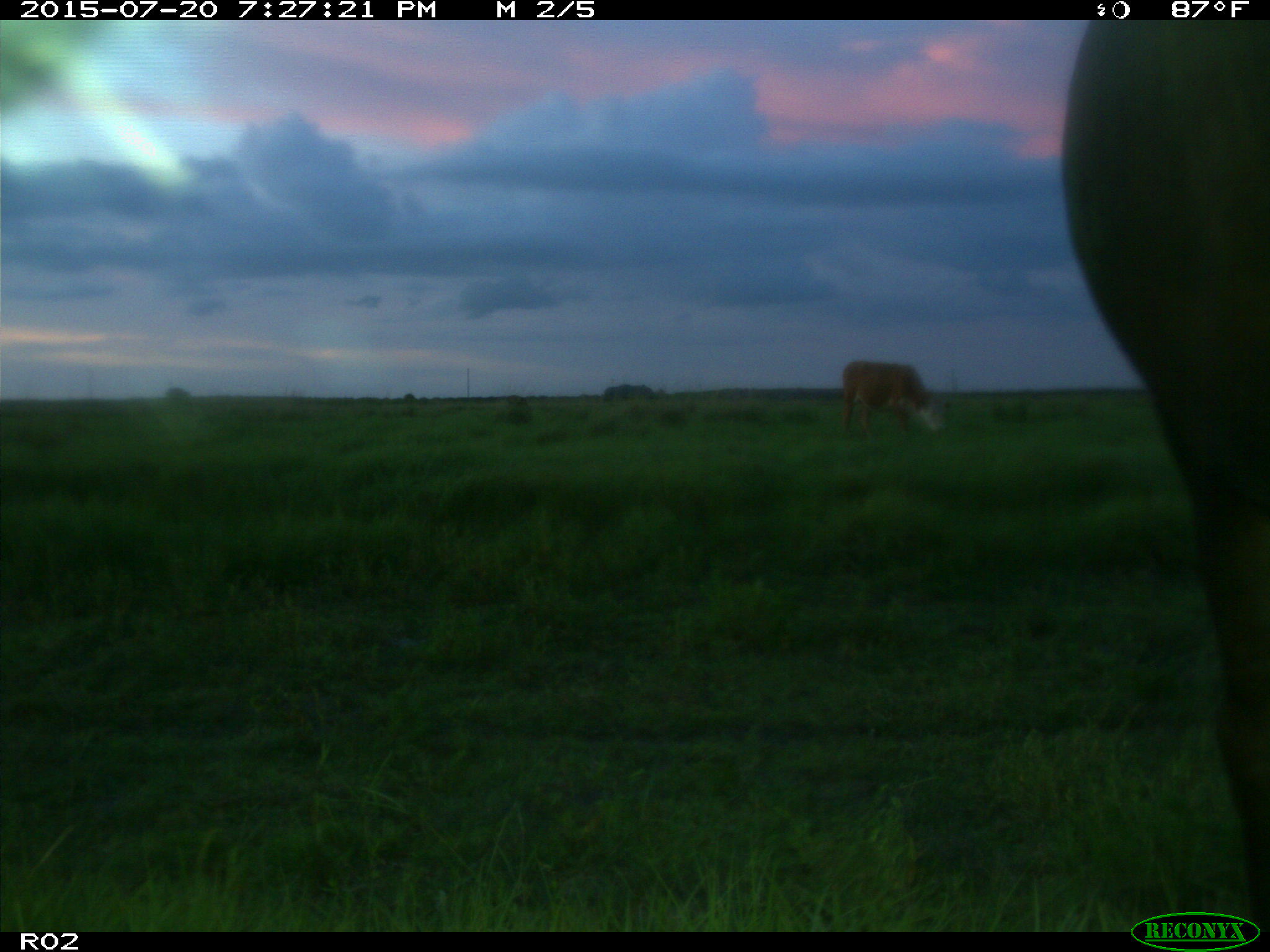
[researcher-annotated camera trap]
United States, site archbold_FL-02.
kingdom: Animalia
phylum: Chordata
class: Mammalia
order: Artiodactyla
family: Bovidae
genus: Bos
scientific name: Bos taurus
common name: domestic cow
Bos taurus (domestic cow).